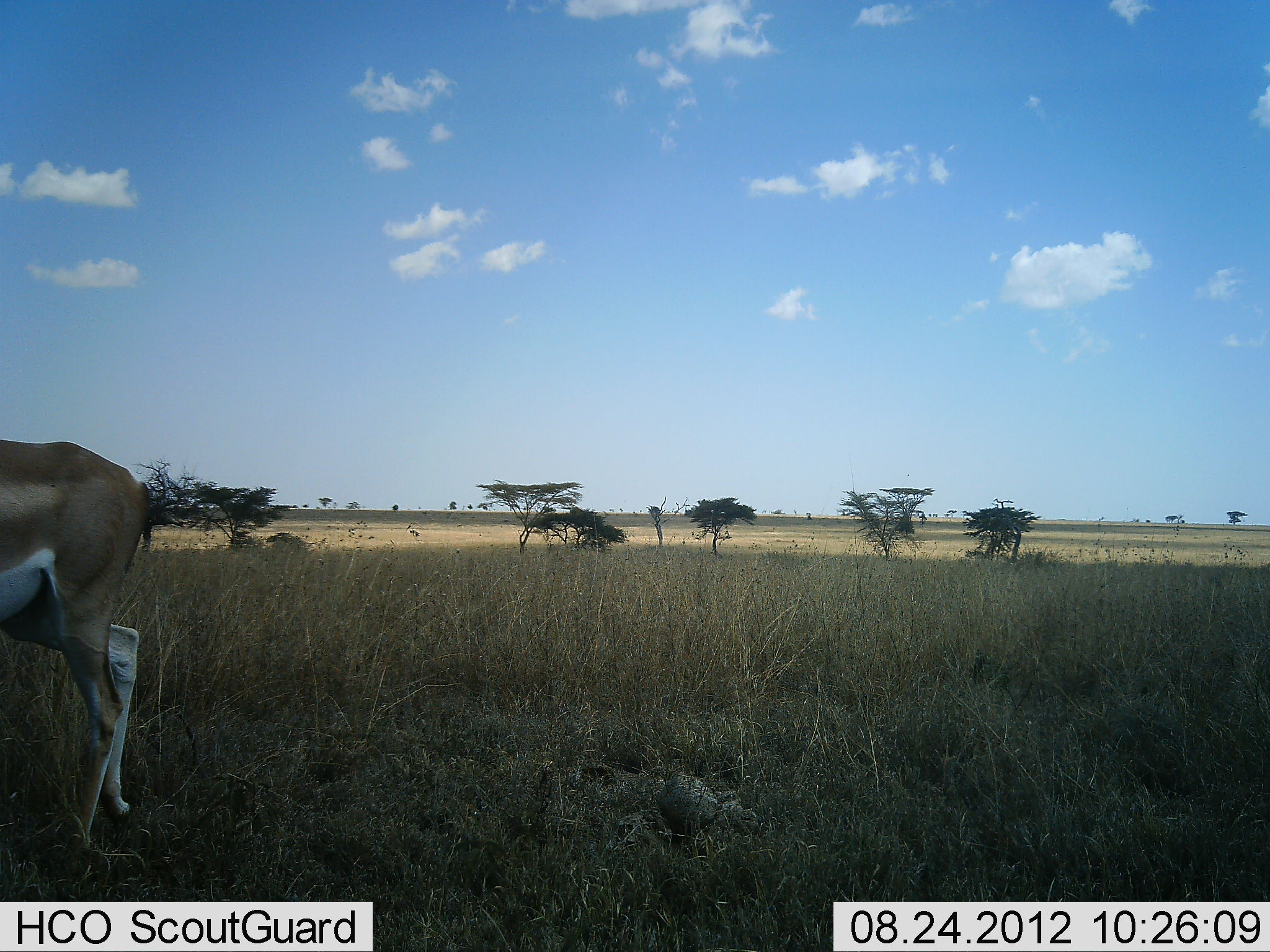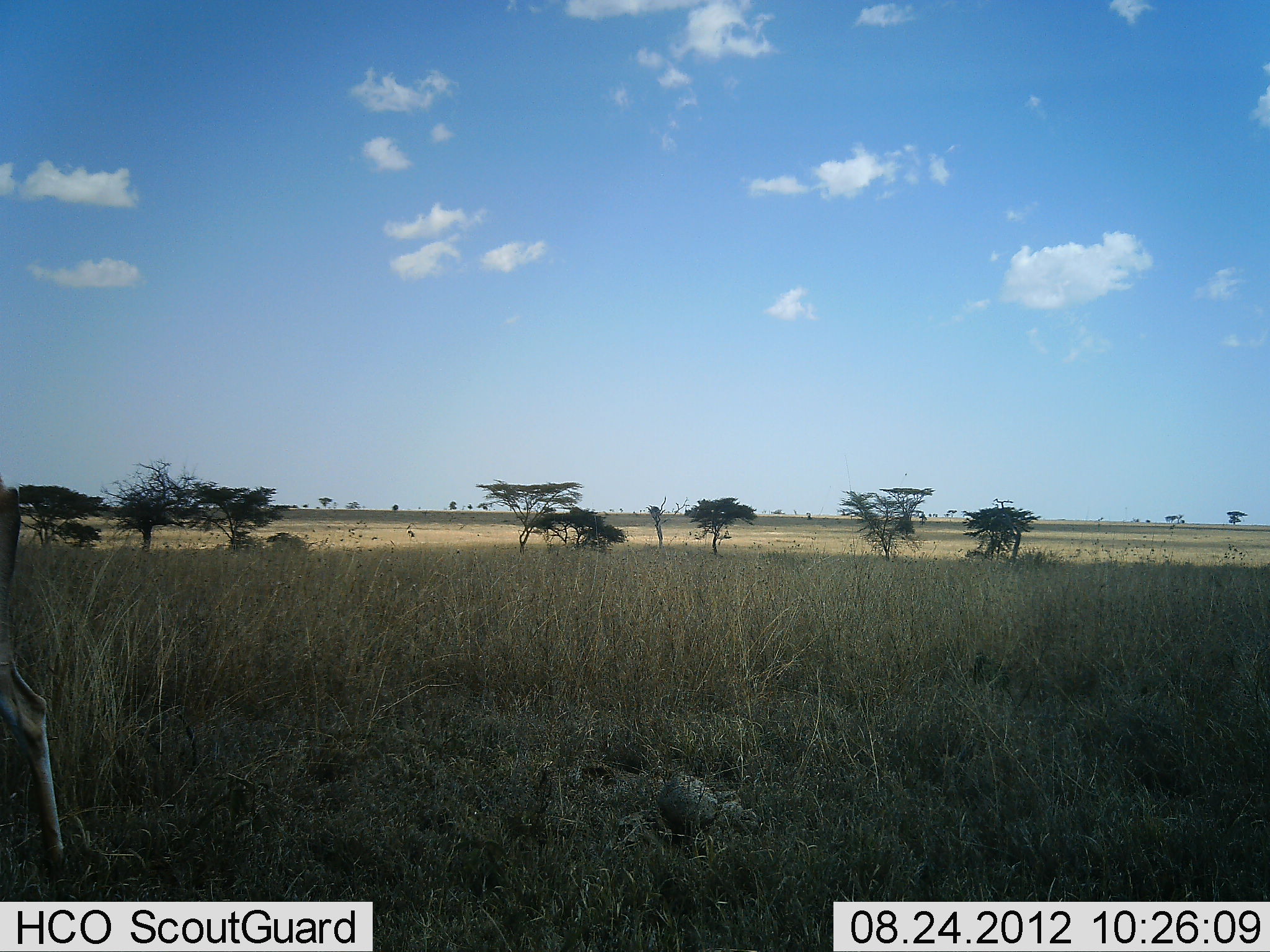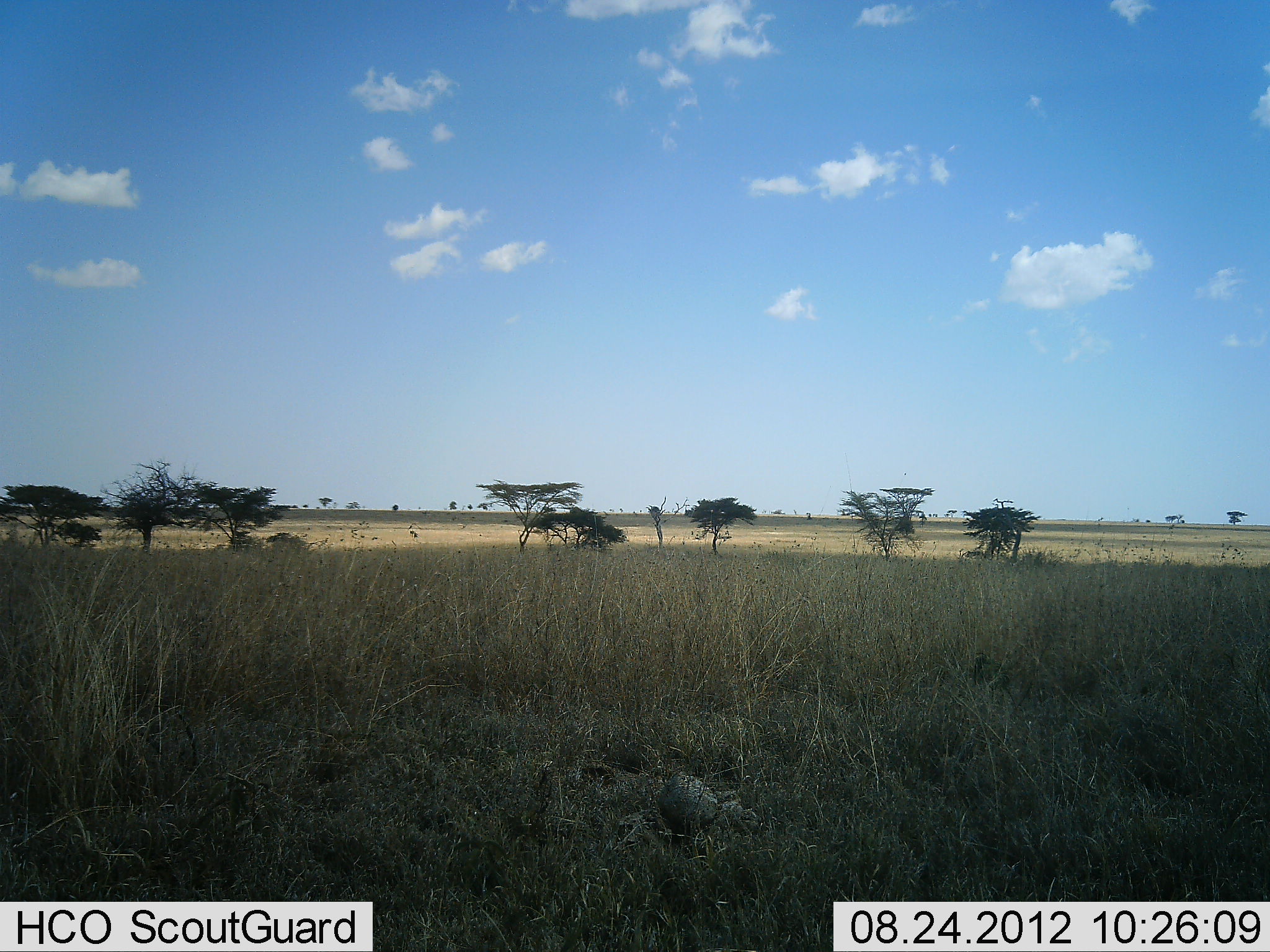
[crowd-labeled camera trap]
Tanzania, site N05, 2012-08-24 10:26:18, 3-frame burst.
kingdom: Animalia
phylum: Chordata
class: Mammalia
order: Artiodactyla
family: Bovidae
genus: Nanger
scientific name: Nanger granti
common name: grant's gazelle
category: gazellegrants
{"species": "gazellegrants (grant's gazelle) (Nanger granti)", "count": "1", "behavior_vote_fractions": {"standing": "0%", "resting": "0%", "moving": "100%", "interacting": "0%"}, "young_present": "0%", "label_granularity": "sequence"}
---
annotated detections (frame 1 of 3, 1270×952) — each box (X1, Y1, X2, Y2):
animal: (0, 438, 140, 870)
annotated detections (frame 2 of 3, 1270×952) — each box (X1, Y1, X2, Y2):
animal: (0, 481, 66, 874)